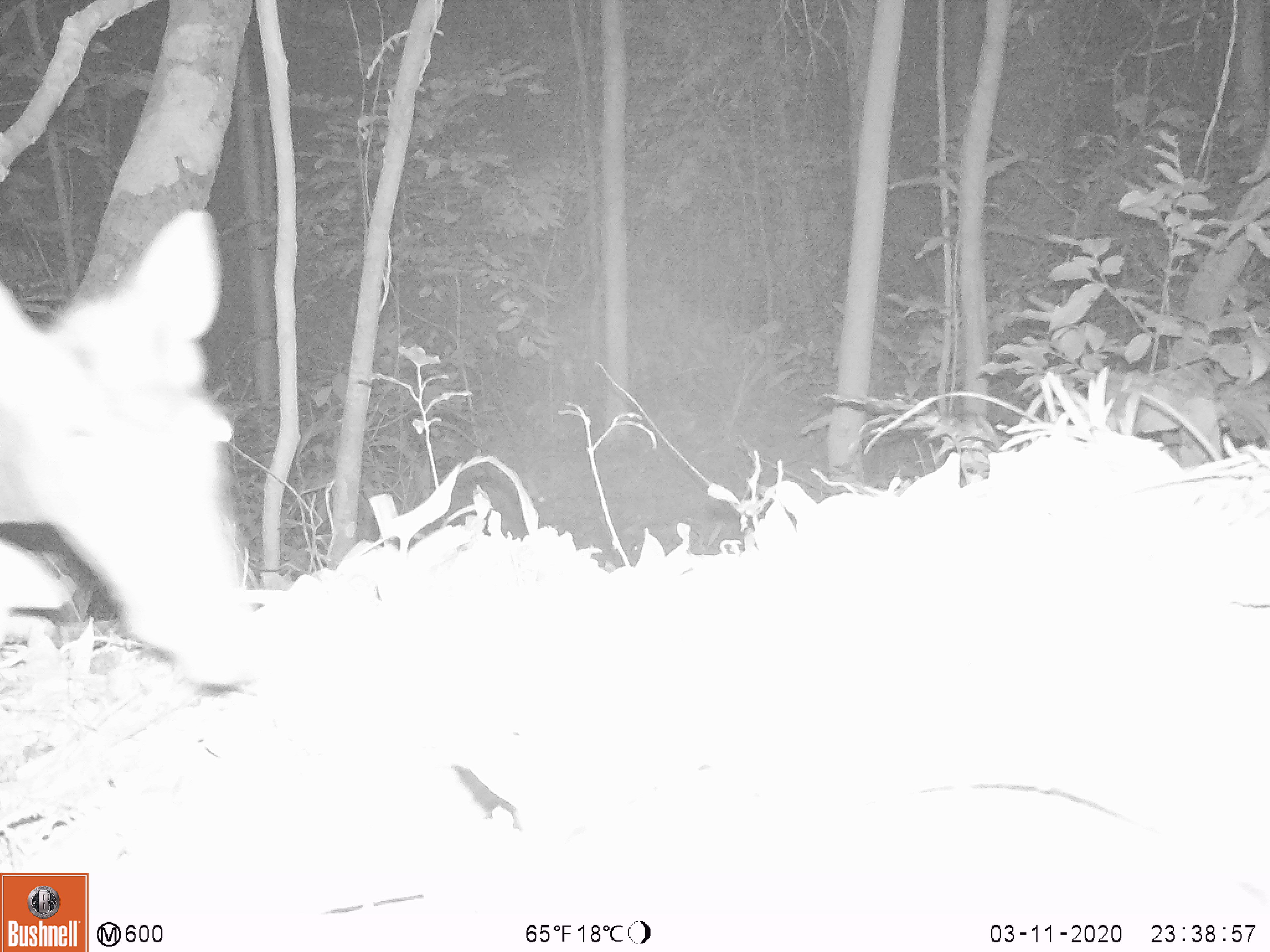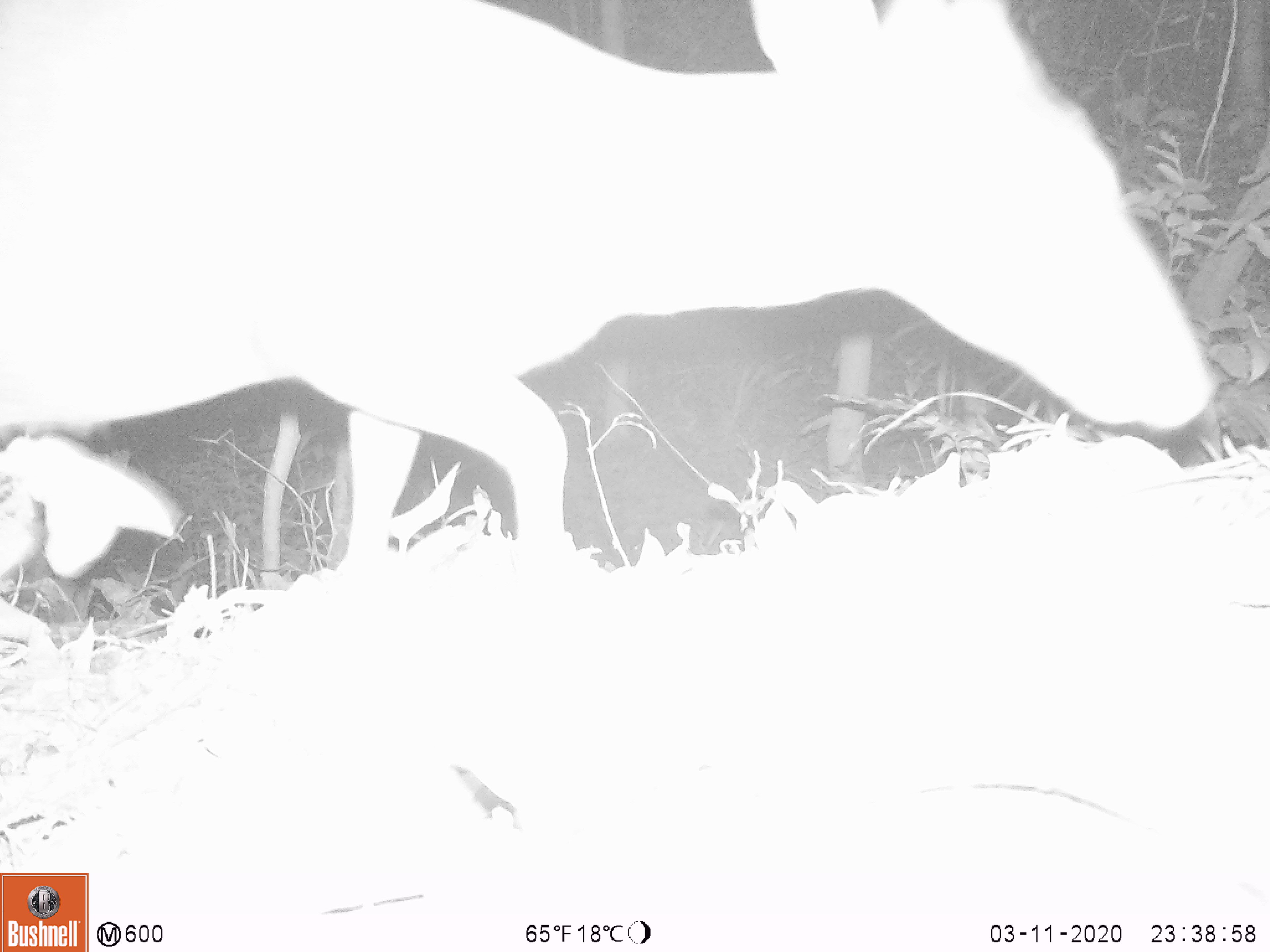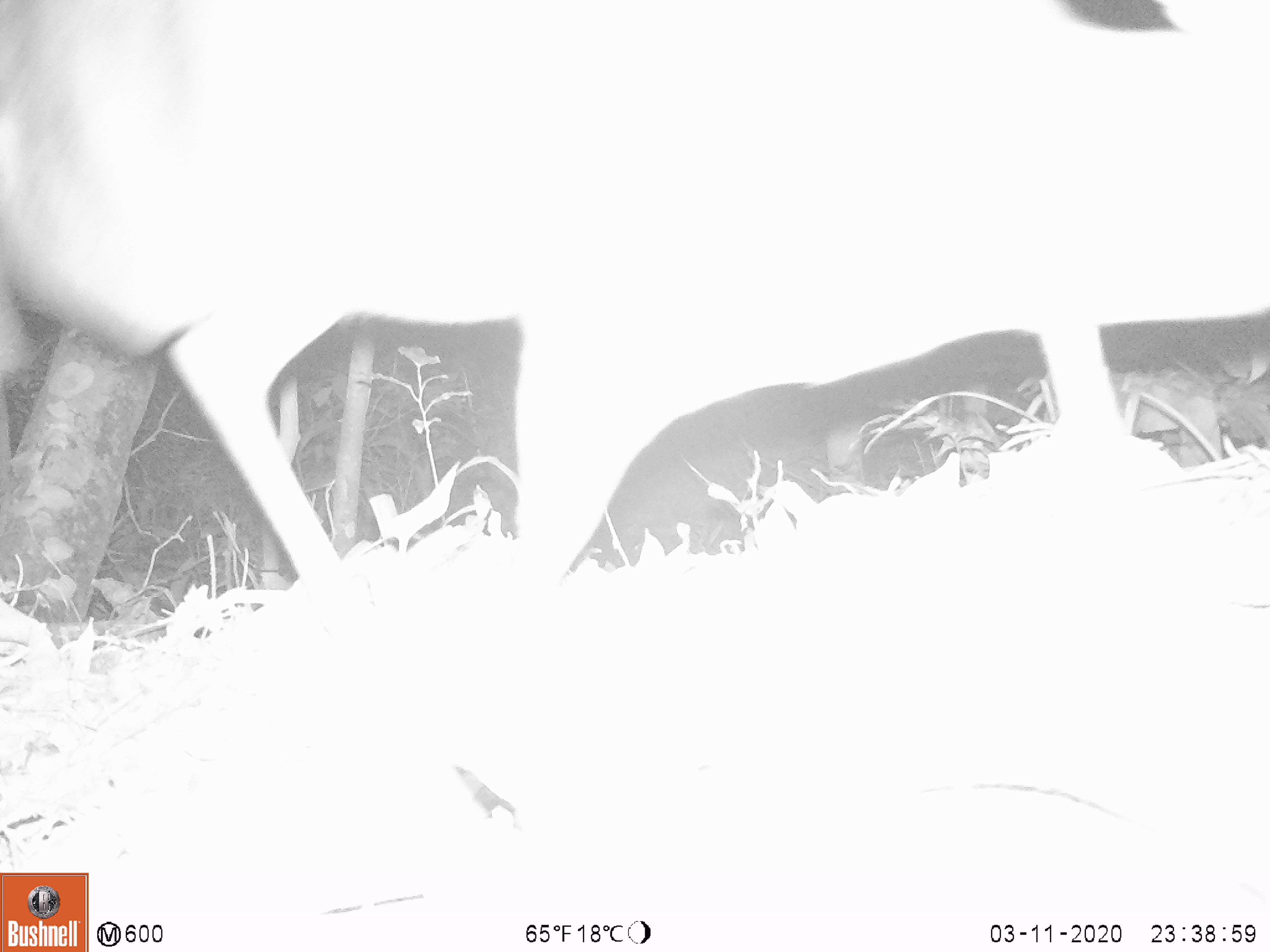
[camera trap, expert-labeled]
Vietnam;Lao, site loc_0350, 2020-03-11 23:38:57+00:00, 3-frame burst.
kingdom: Animalia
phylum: Chordata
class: Mammalia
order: Artiodactyla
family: Cervidae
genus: Muntiacus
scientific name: Muntiacus rooseveltorum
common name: roosevelt's muntjac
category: roosevelts muntjac group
Roosevelts muntjac group (roosevelt's muntjac) (Muntiacus rooseveltorum). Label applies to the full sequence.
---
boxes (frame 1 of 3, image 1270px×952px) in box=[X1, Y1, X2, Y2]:
roosevelts muntjac group: box=[0, 207, 266, 687]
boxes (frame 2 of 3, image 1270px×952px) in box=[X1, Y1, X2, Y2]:
roosevelts muntjac group: box=[0, 0, 1212, 572]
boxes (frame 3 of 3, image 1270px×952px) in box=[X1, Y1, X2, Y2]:
roosevelts muntjac group: box=[0, 0, 1269, 581]